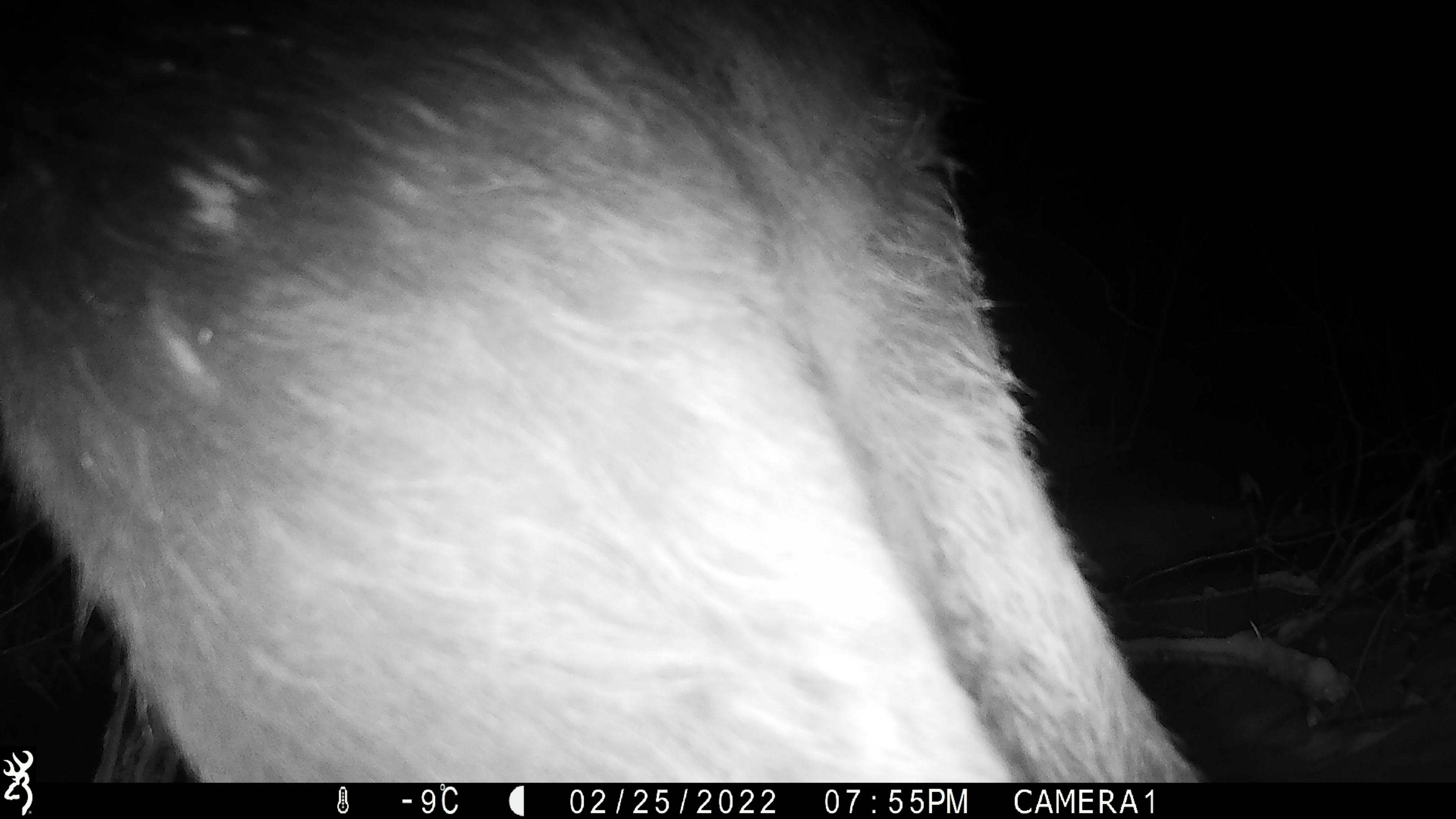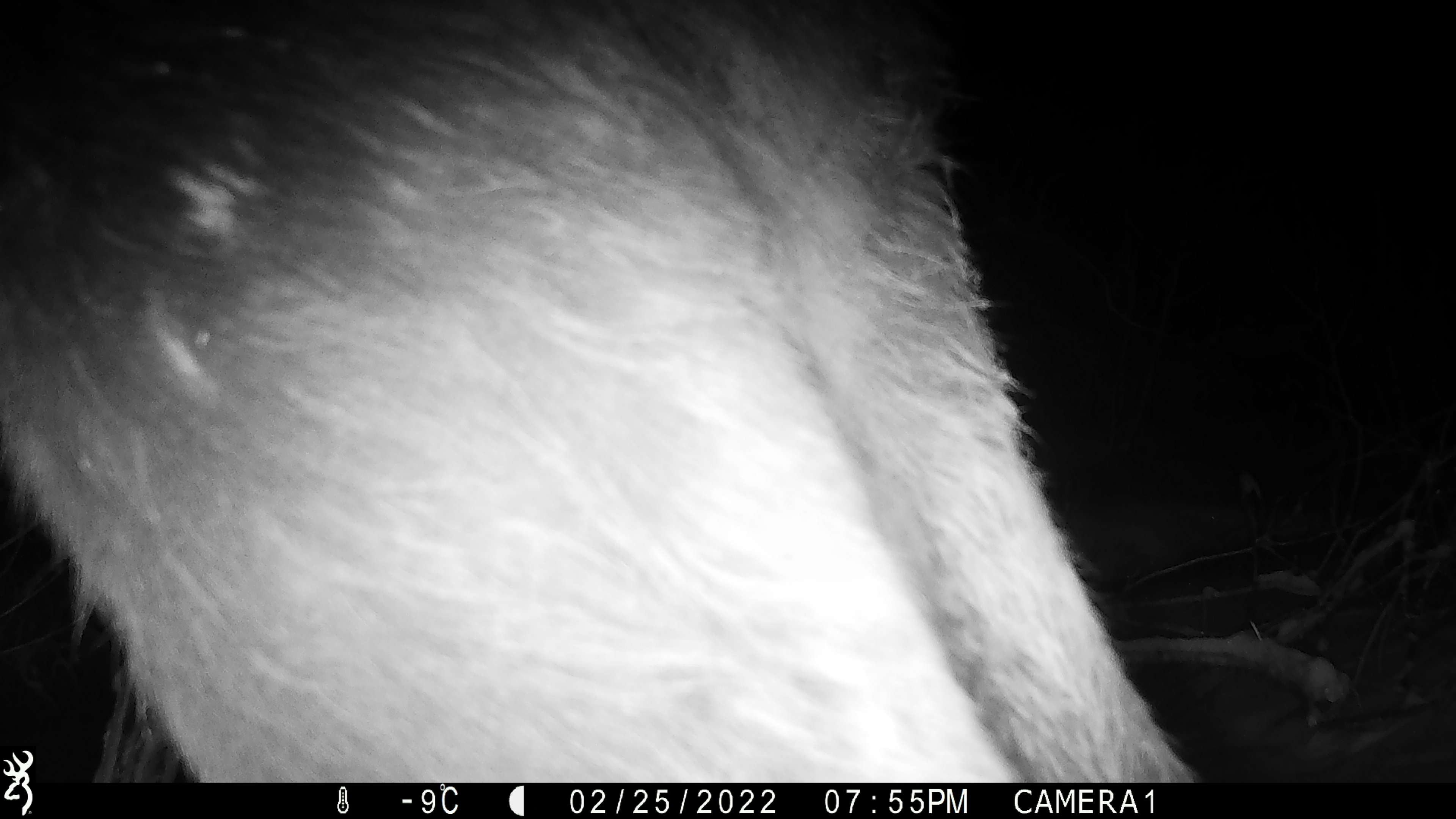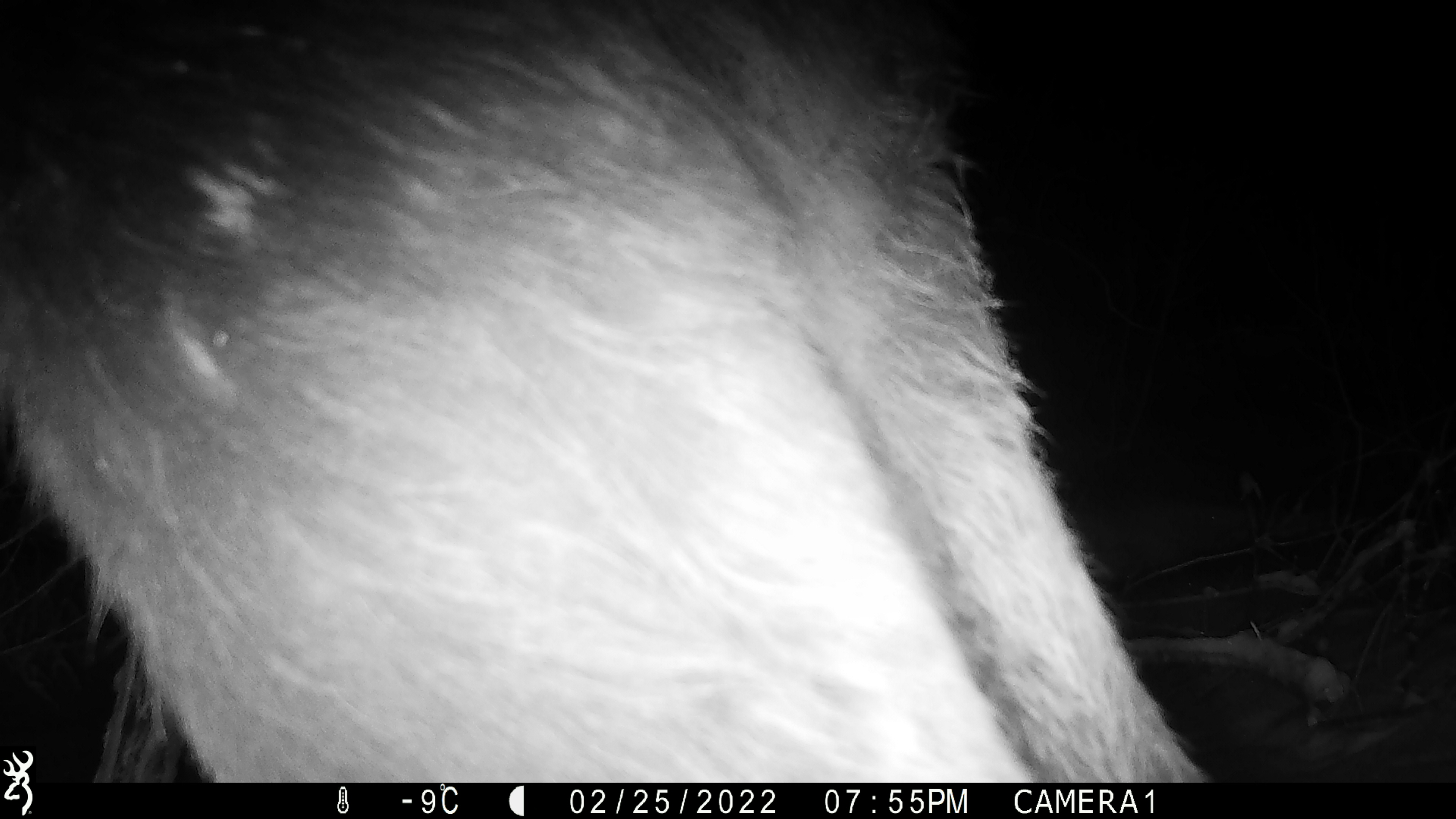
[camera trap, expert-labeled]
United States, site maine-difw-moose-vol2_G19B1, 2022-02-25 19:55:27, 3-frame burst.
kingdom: Animalia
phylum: Chordata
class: Mammalia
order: Artiodactyla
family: Cervidae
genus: Alces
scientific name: Alces alces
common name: moose